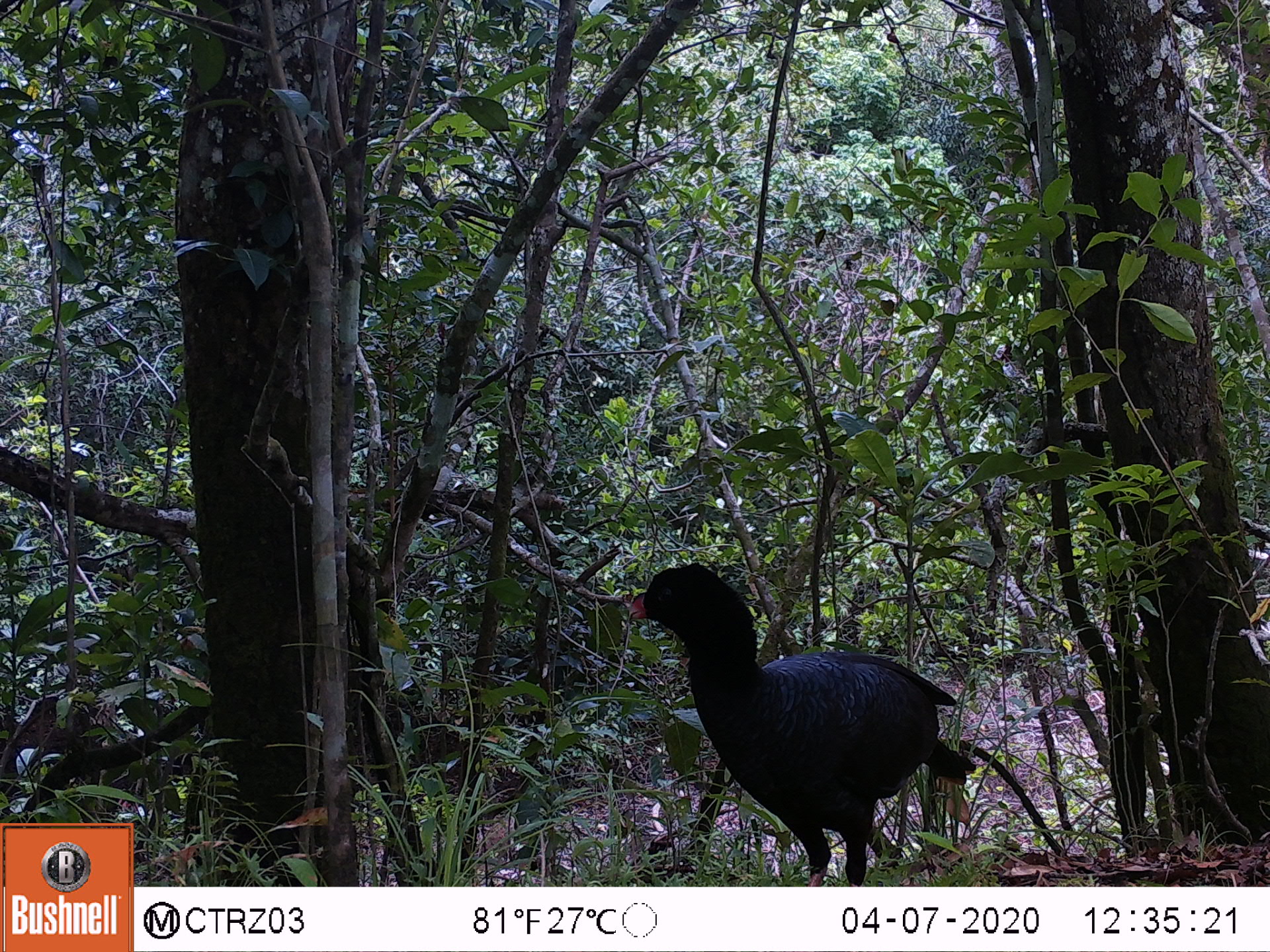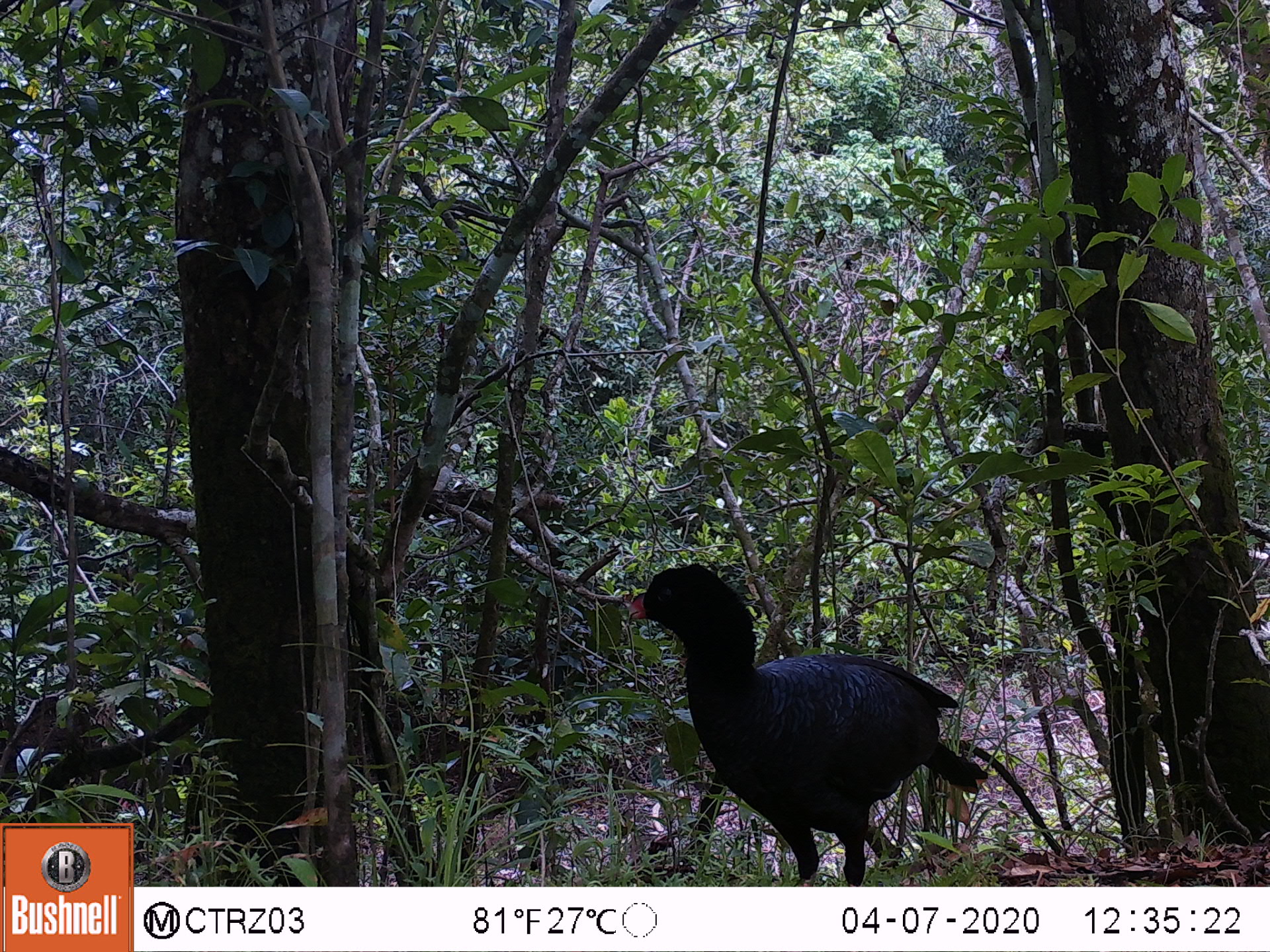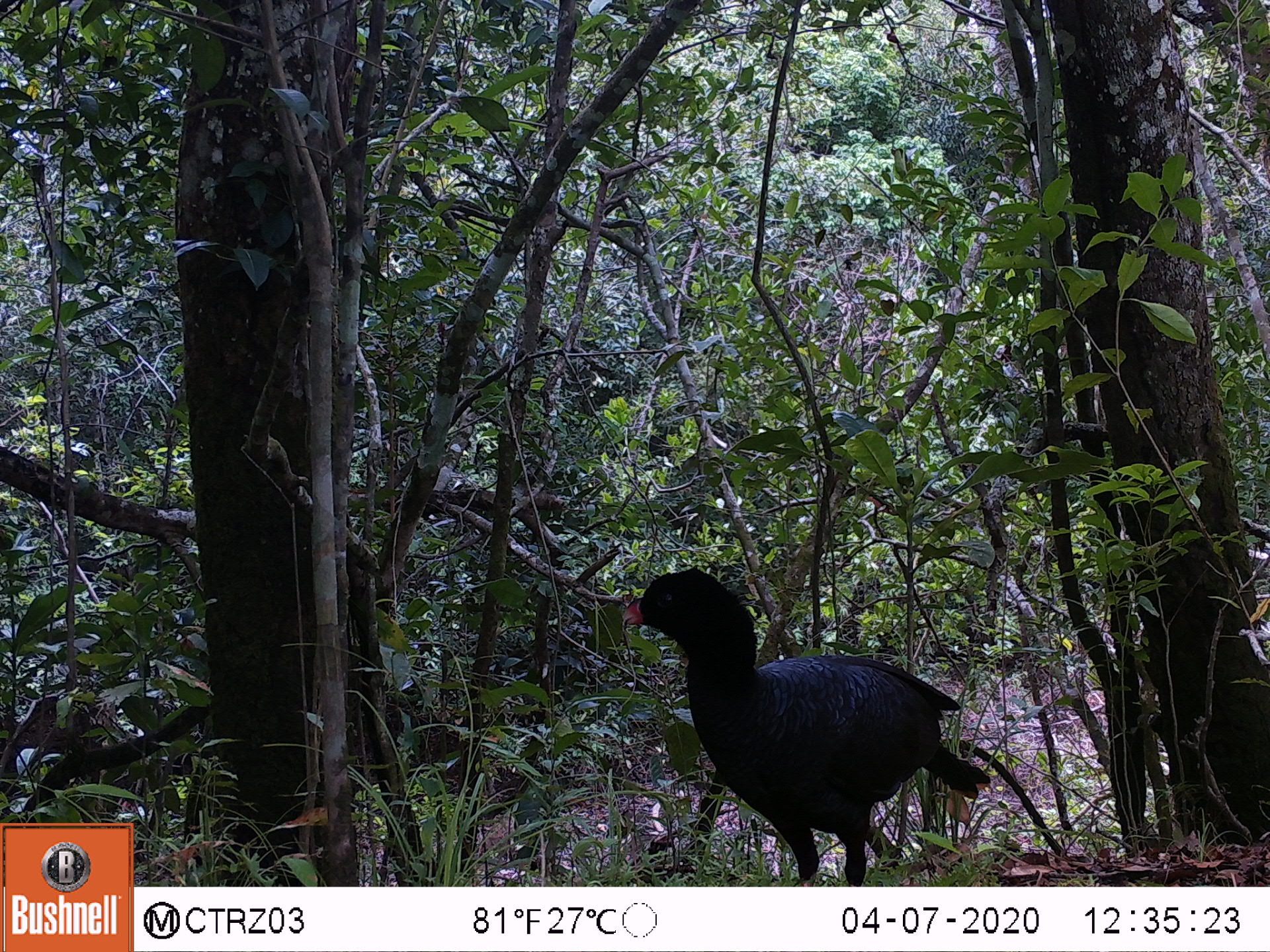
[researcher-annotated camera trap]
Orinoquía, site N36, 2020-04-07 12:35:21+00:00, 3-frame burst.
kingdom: Animalia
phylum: Chordata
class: Aves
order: Galliformes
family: Cracidae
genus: Mitu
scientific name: Mitu salvini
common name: salvin's currasow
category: salvins curassow